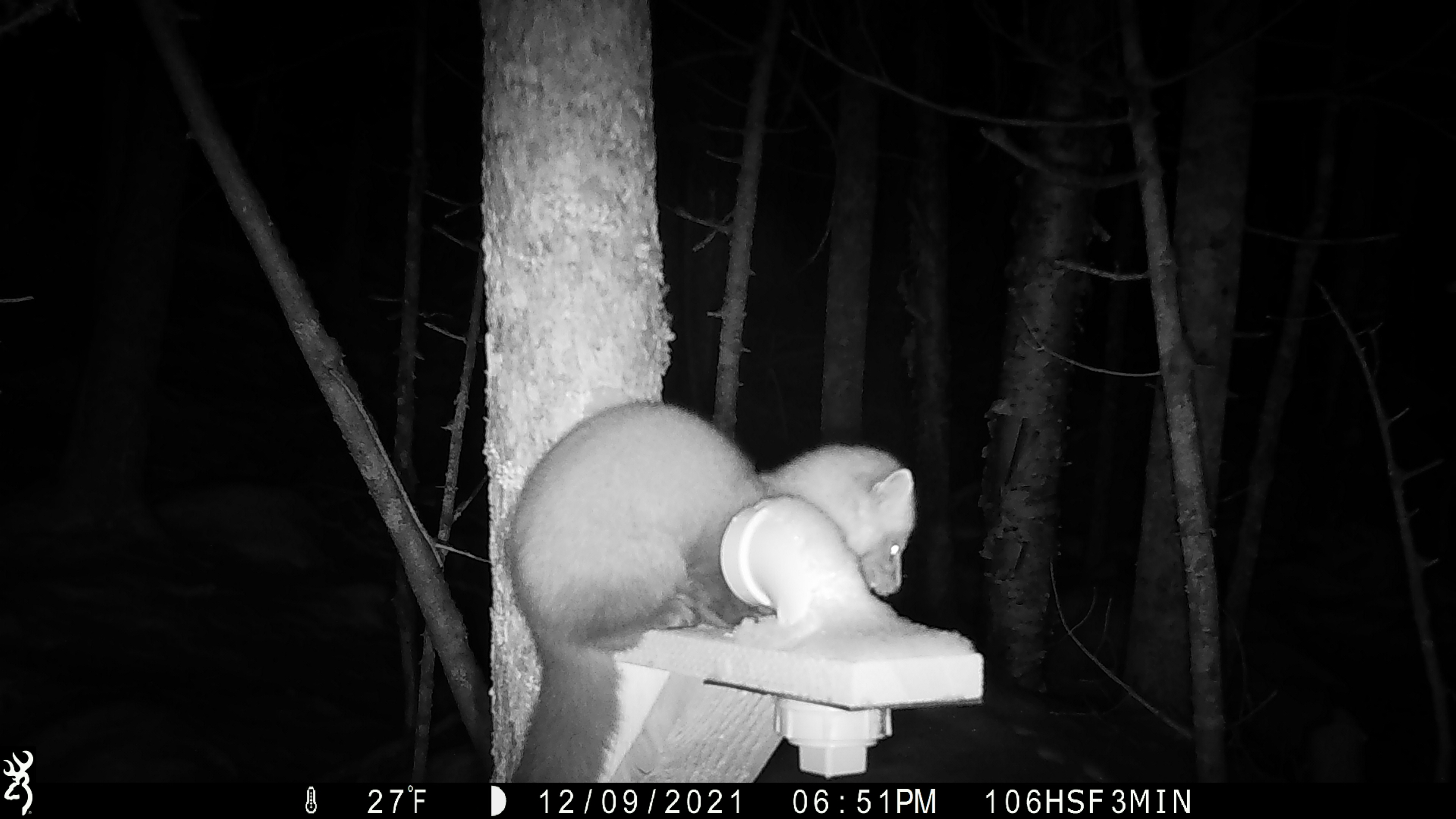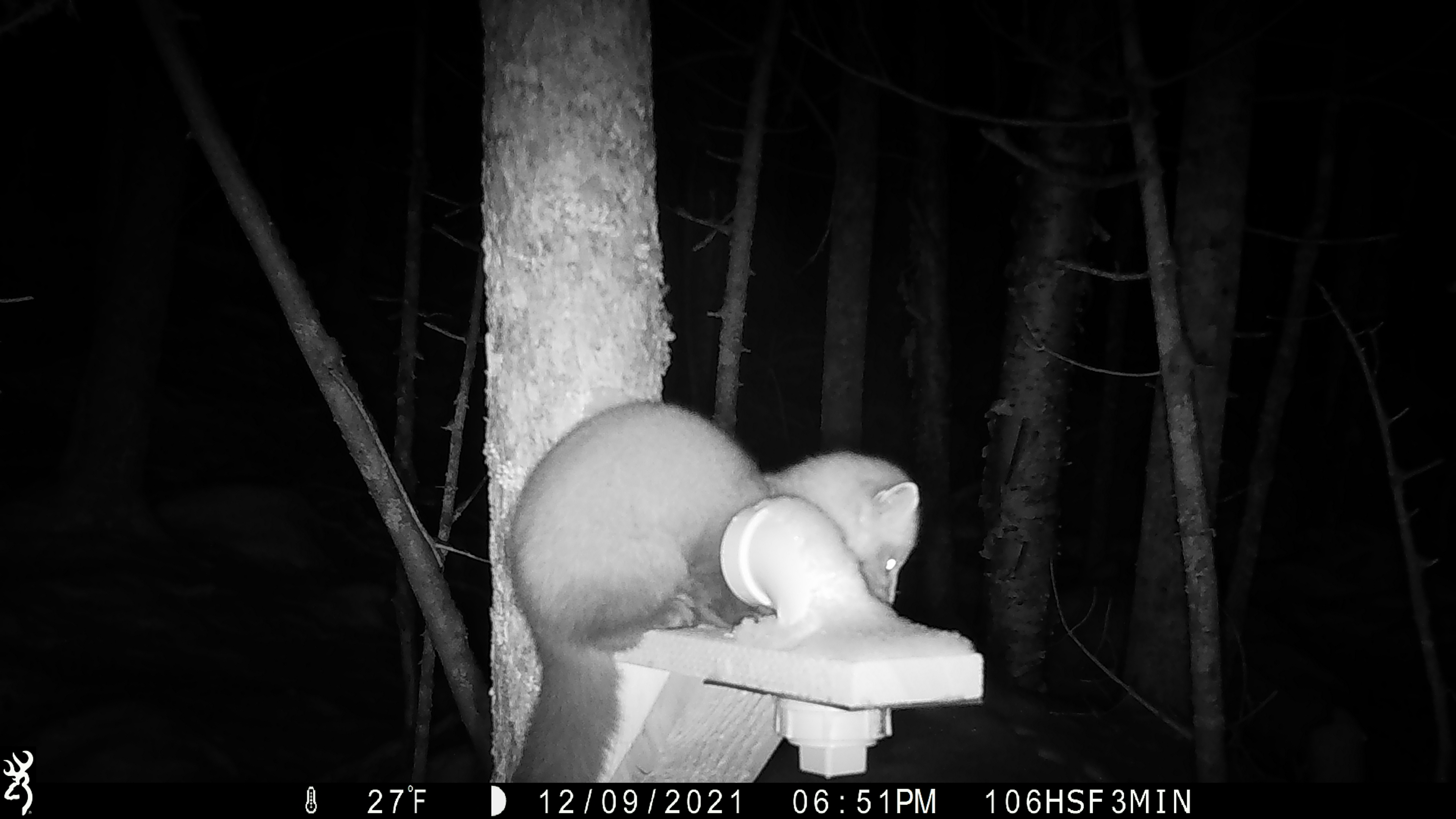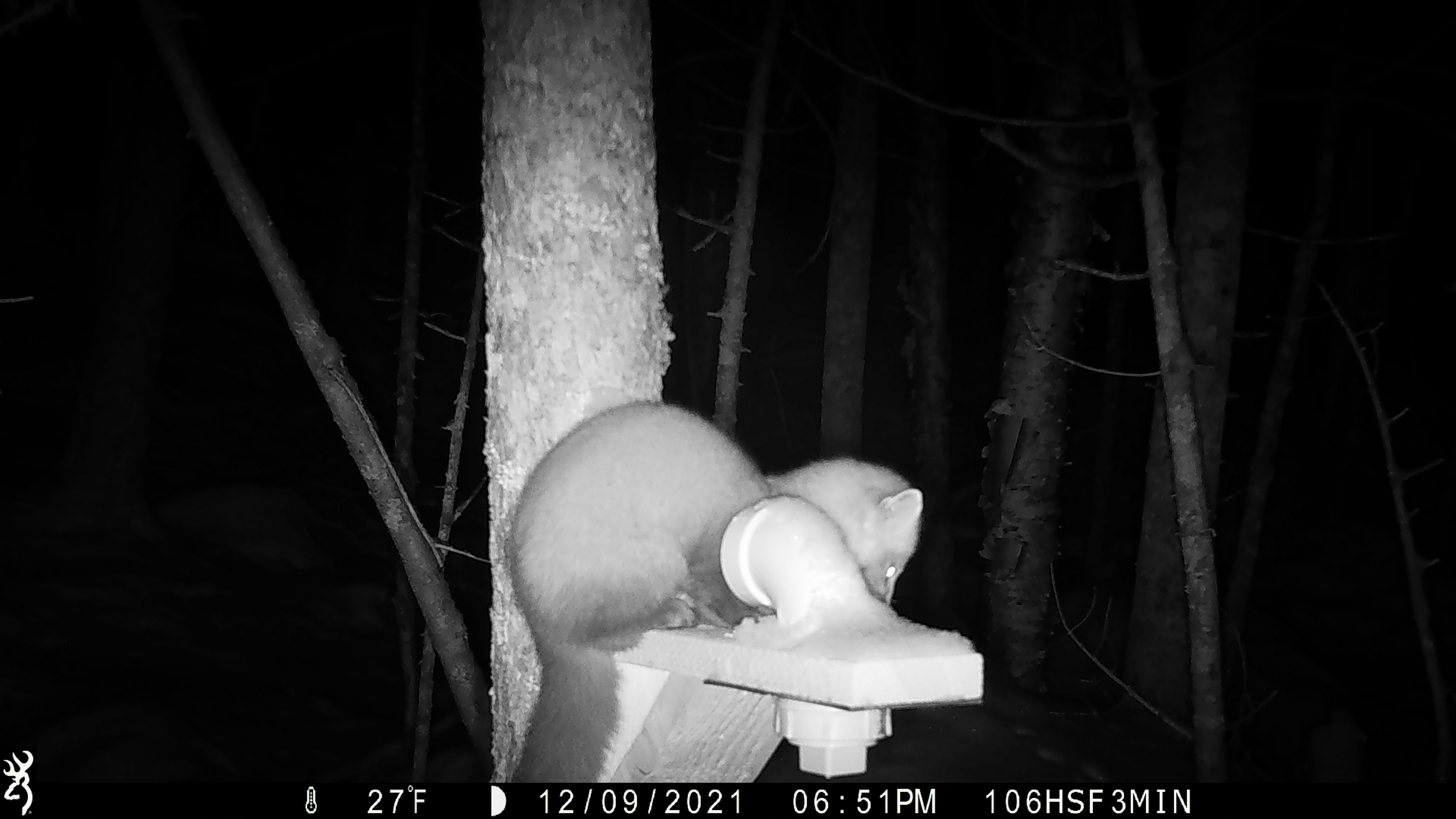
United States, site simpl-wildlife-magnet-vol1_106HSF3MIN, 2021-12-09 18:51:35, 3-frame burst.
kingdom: Animalia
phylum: Chordata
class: Mammalia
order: Carnivora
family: Mustelidae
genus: Martes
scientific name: Martes americana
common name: american marten